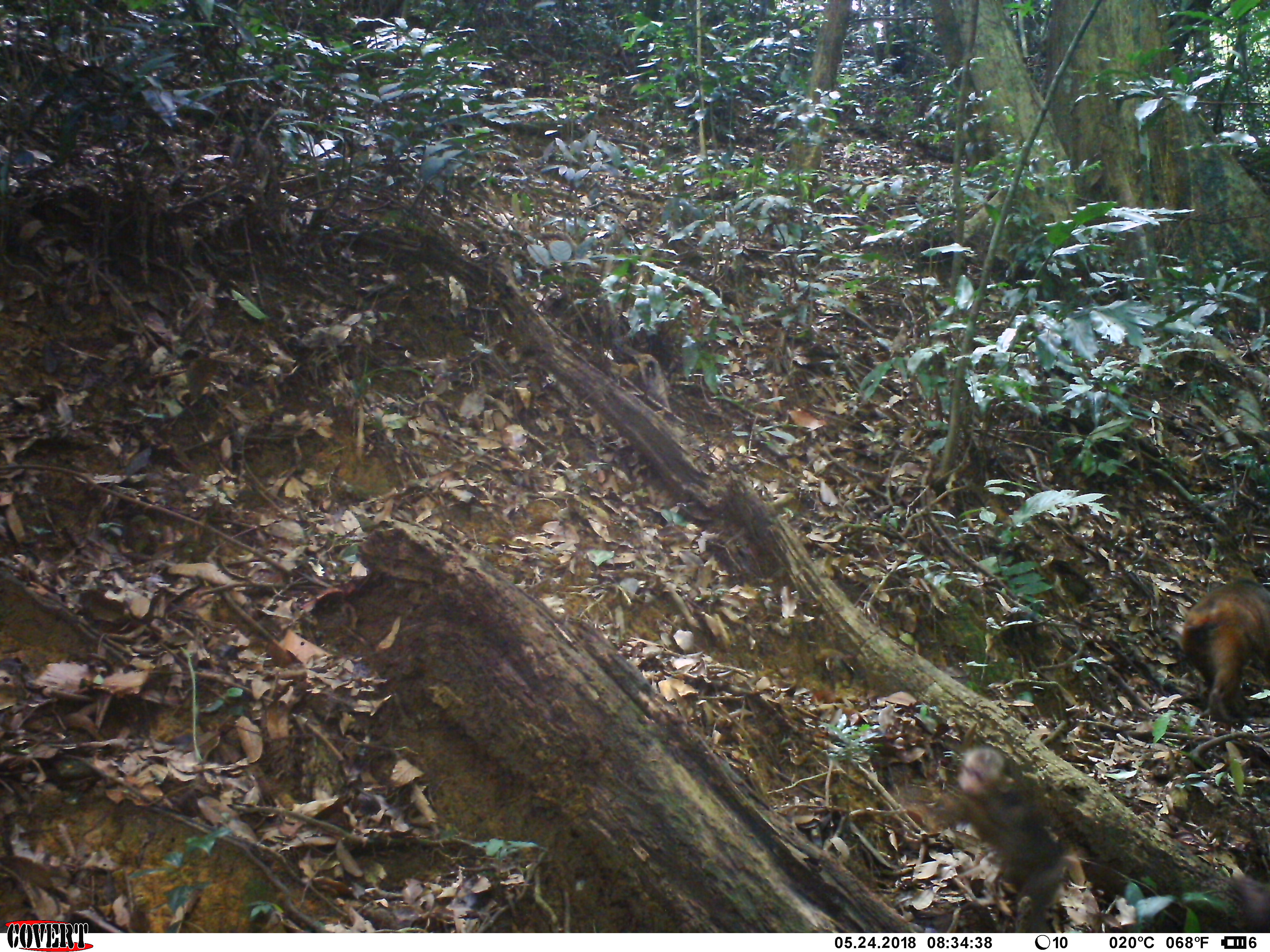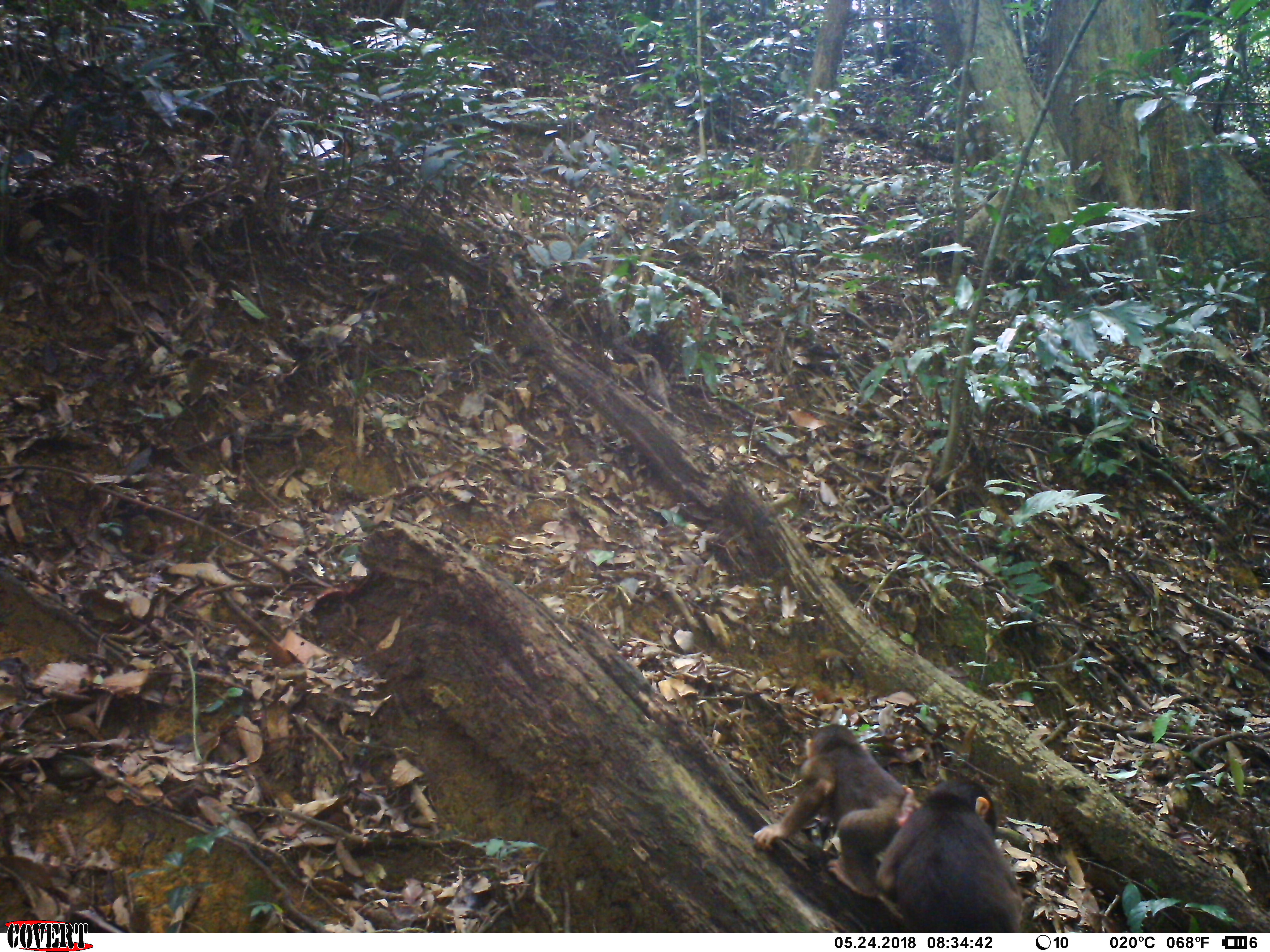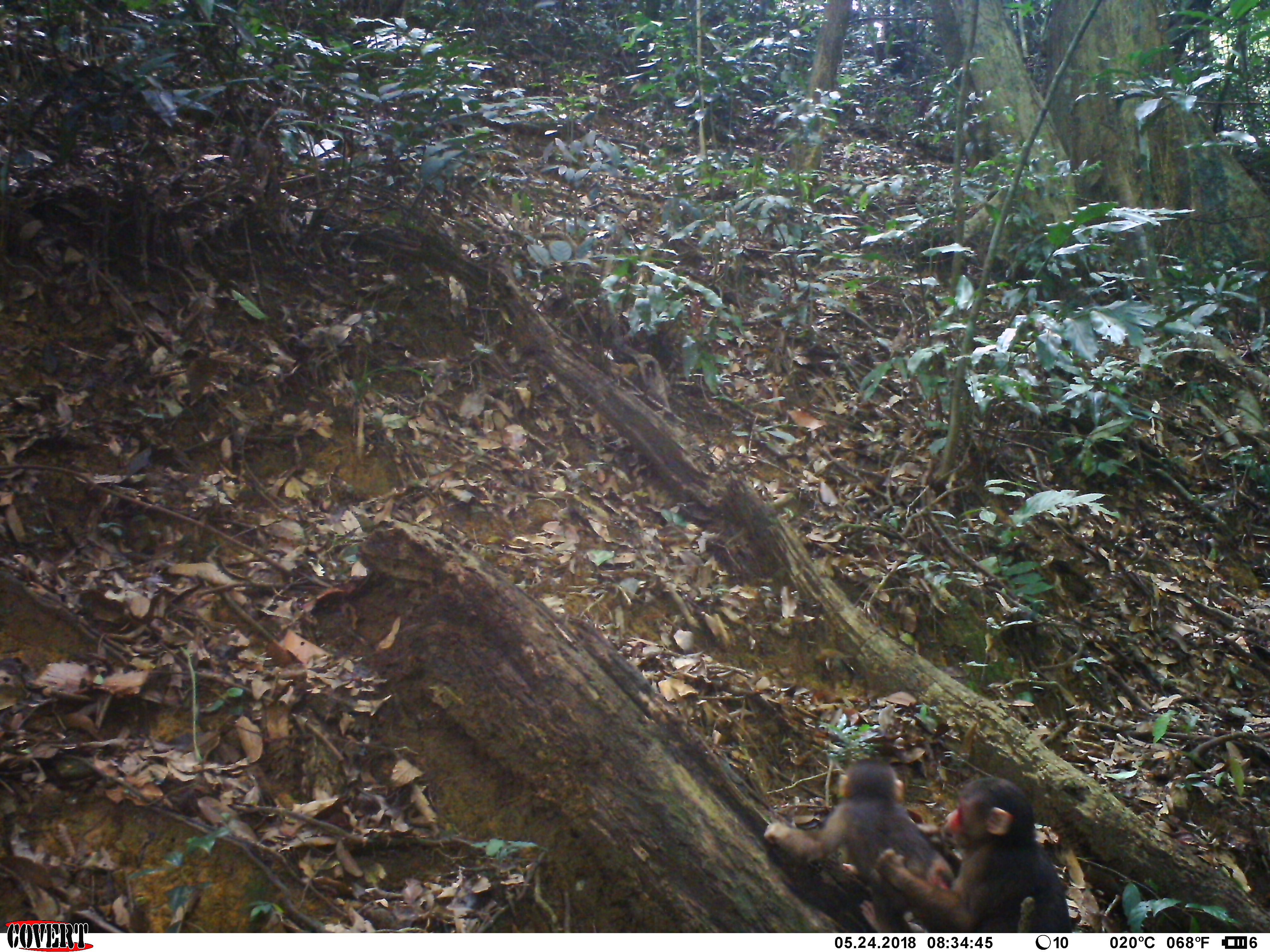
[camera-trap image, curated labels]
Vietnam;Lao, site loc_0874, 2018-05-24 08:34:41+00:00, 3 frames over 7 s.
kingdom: Animalia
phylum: Chordata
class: Mammalia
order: Primates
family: Cercopithecidae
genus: Macaca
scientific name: Macaca arctoides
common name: stump-tailed macaque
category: stump tailed macaque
Stump tailed macaque (stump-tailed macaque) (Macaca arctoides). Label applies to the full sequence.